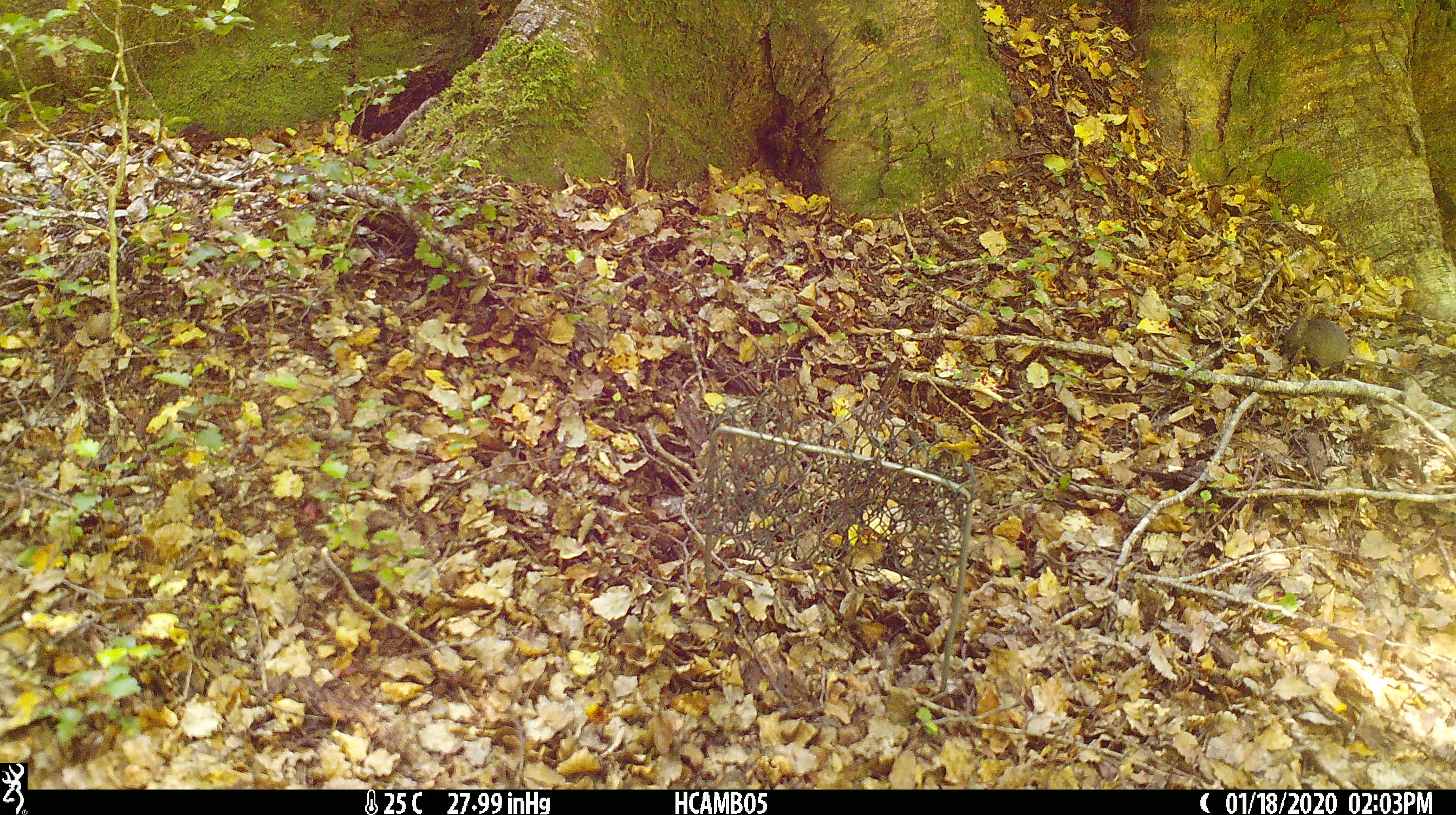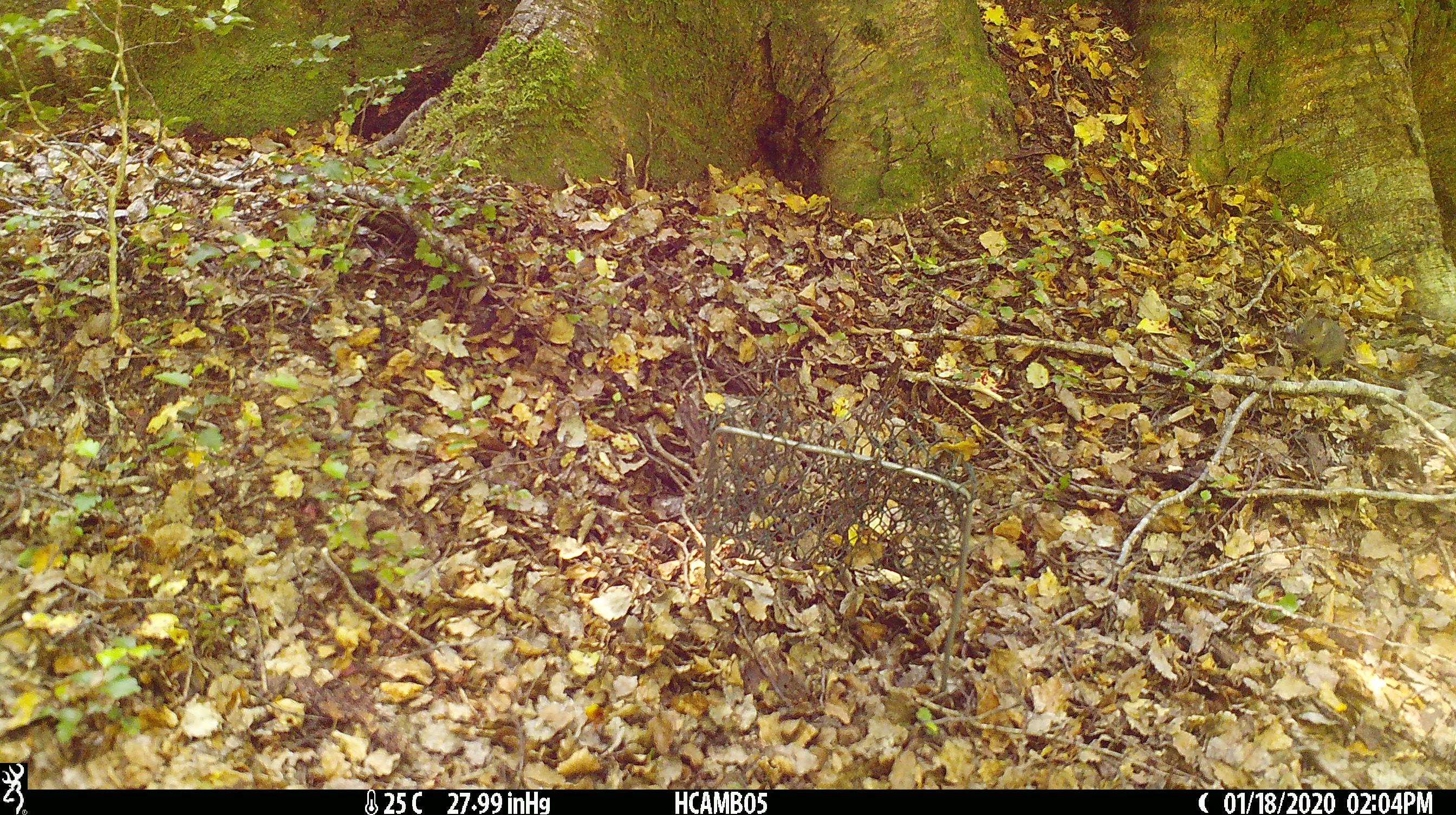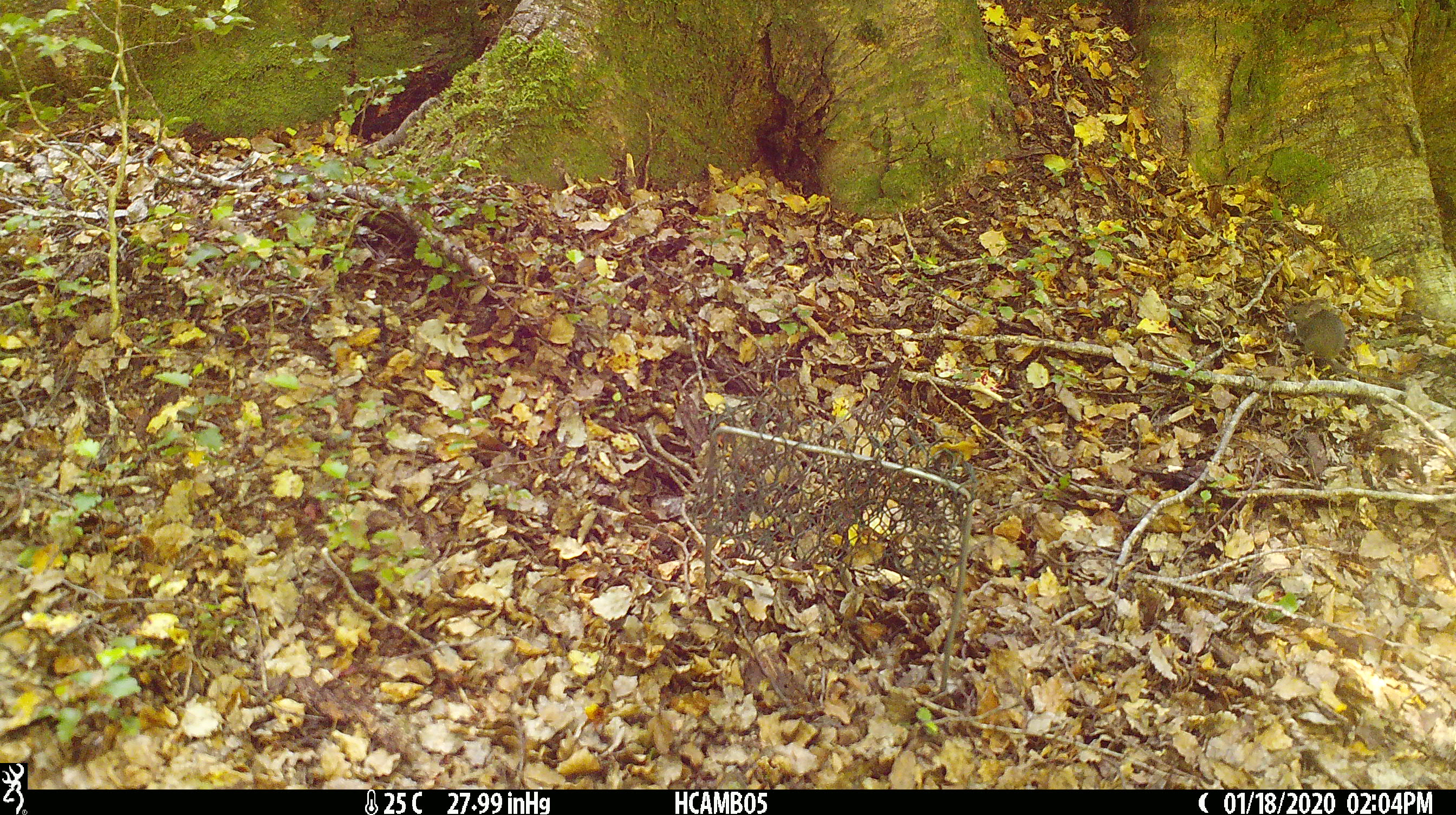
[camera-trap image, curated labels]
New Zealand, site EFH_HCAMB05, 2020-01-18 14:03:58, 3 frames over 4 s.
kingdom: Animalia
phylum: Chordata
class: Mammalia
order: Rodentia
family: Muridae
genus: Mus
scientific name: Mus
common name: mouse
Mouse (Mus).